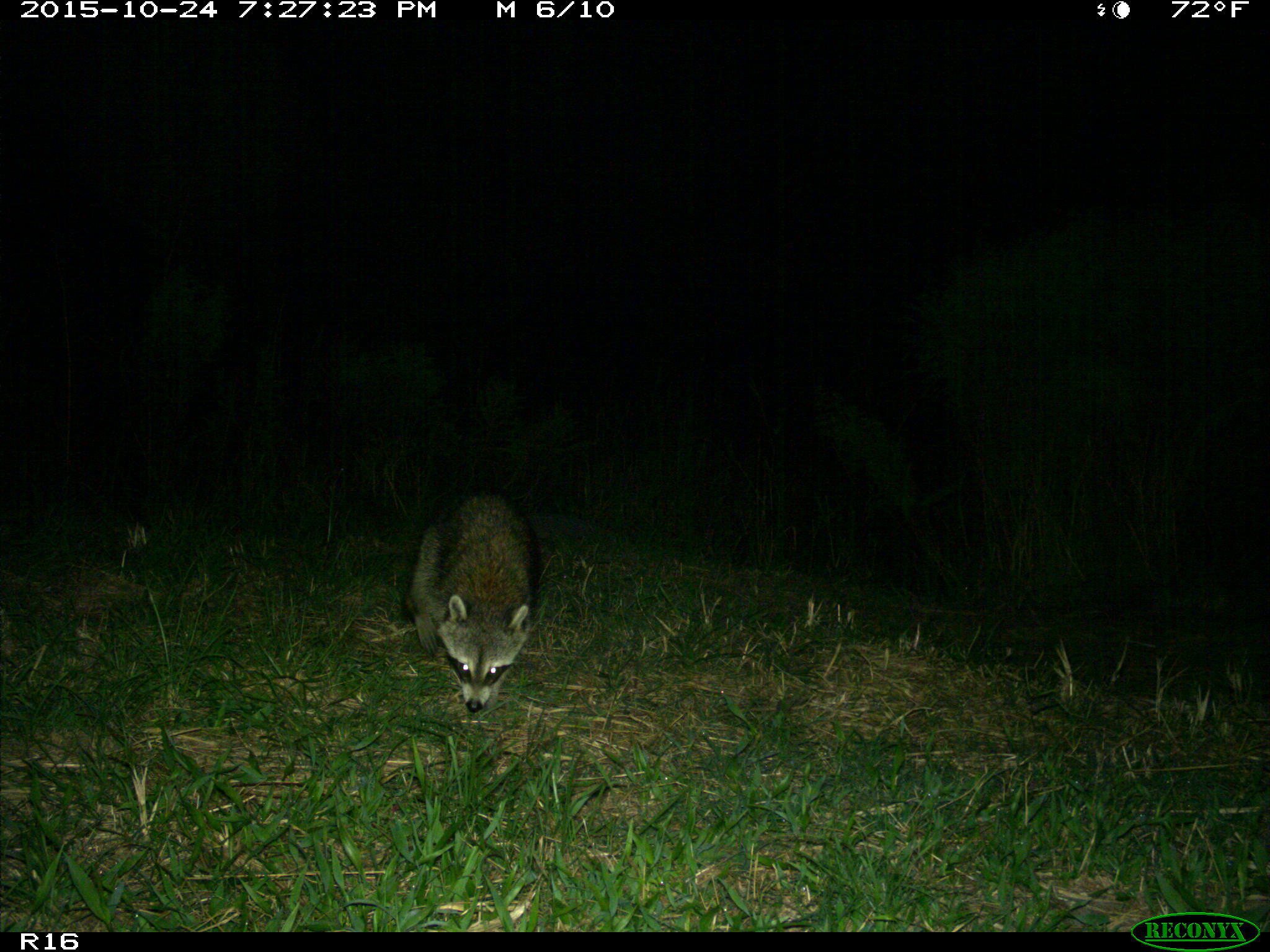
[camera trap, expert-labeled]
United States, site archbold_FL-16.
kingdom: Animalia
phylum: Chordata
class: Mammalia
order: Carnivora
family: Procyonidae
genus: Procyon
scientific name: Procyon lotor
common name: common raccoon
Procyon lotor (common raccoon).